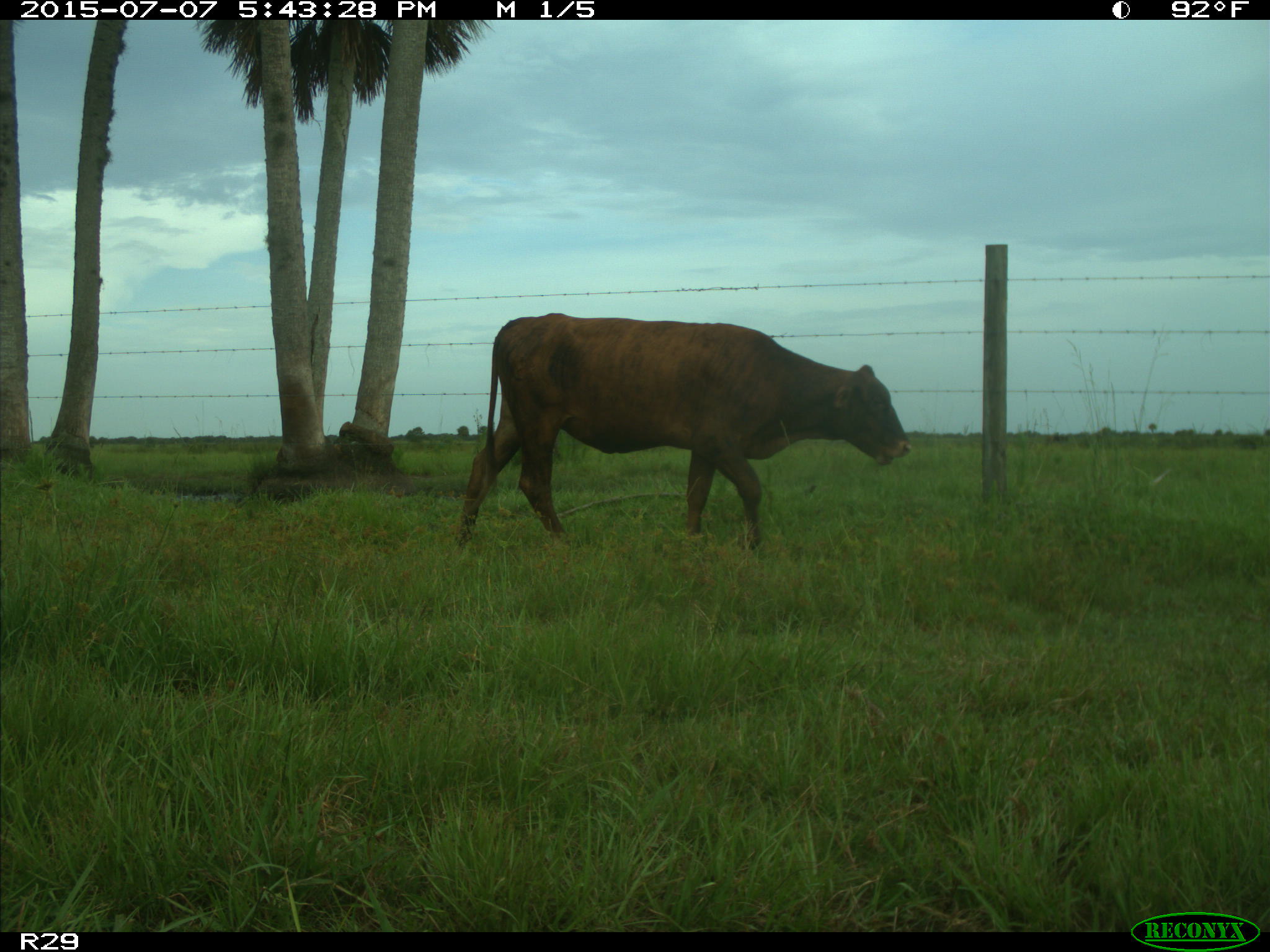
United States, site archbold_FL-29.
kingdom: Animalia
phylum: Chordata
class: Mammalia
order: Artiodactyla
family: Bovidae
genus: Bos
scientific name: Bos taurus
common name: domestic cow